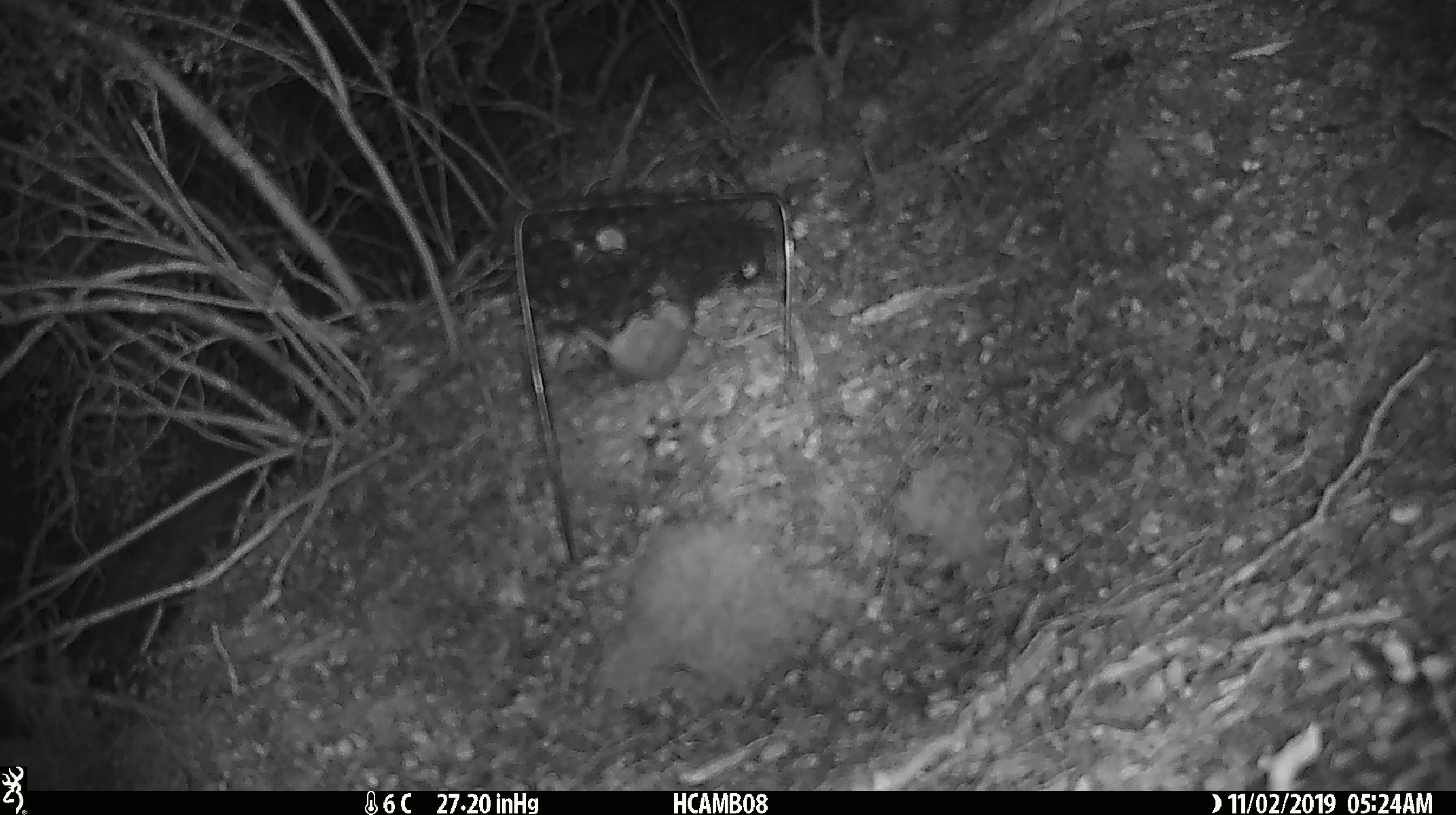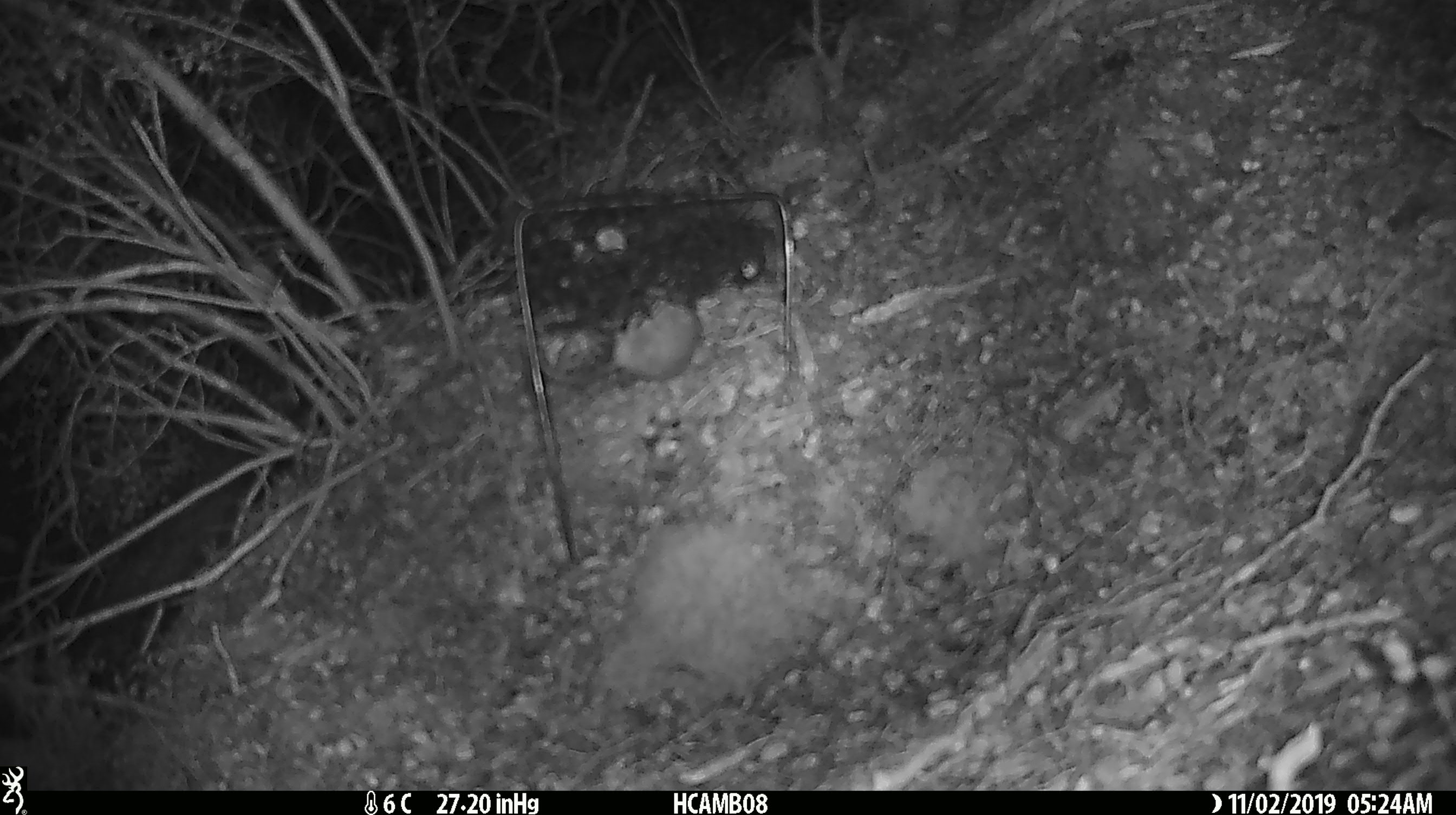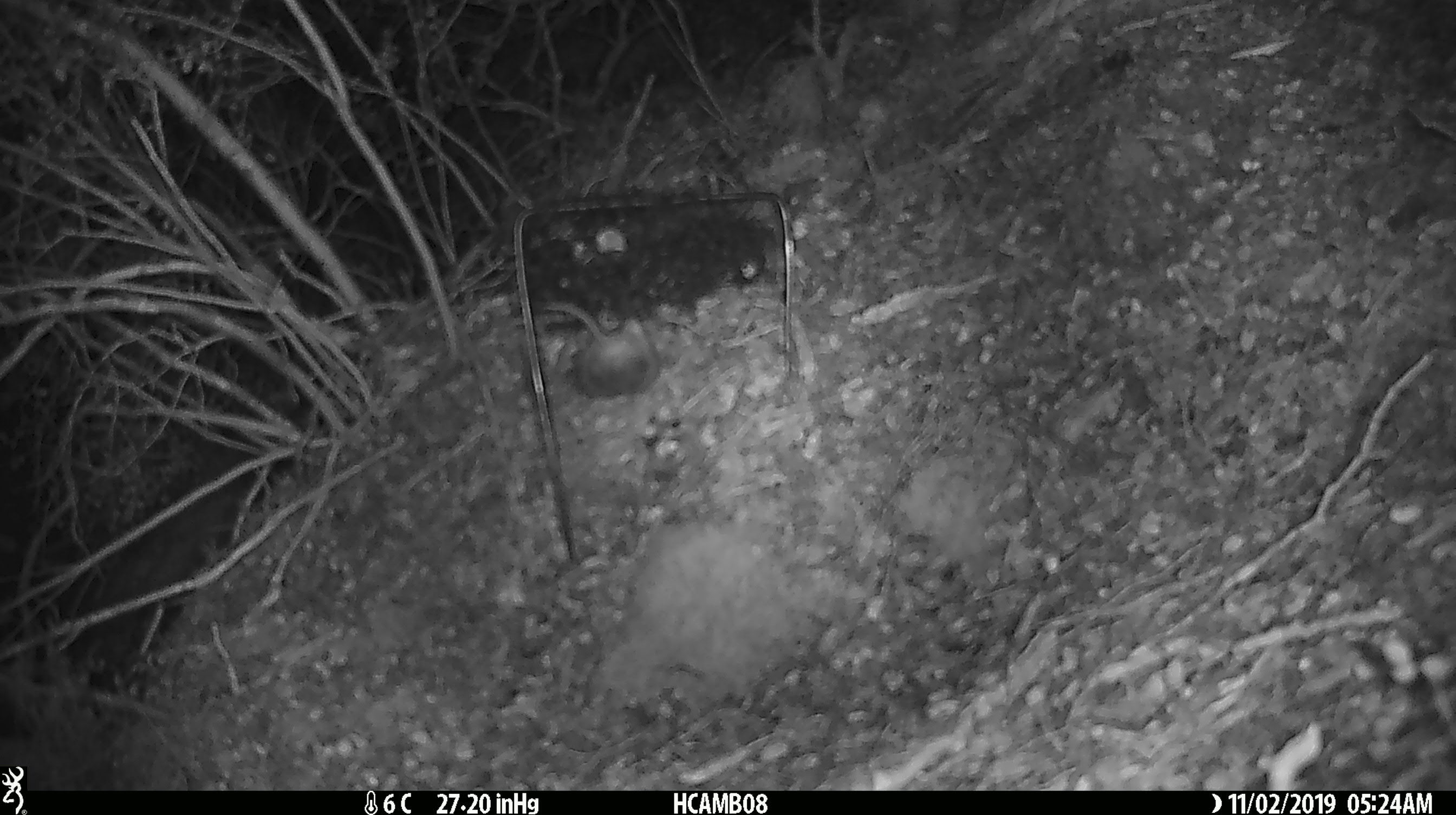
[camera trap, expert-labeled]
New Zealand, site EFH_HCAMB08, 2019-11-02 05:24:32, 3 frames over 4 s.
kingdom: Animalia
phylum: Chordata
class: Mammalia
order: Rodentia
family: Muridae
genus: Mus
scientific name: Mus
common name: mouse